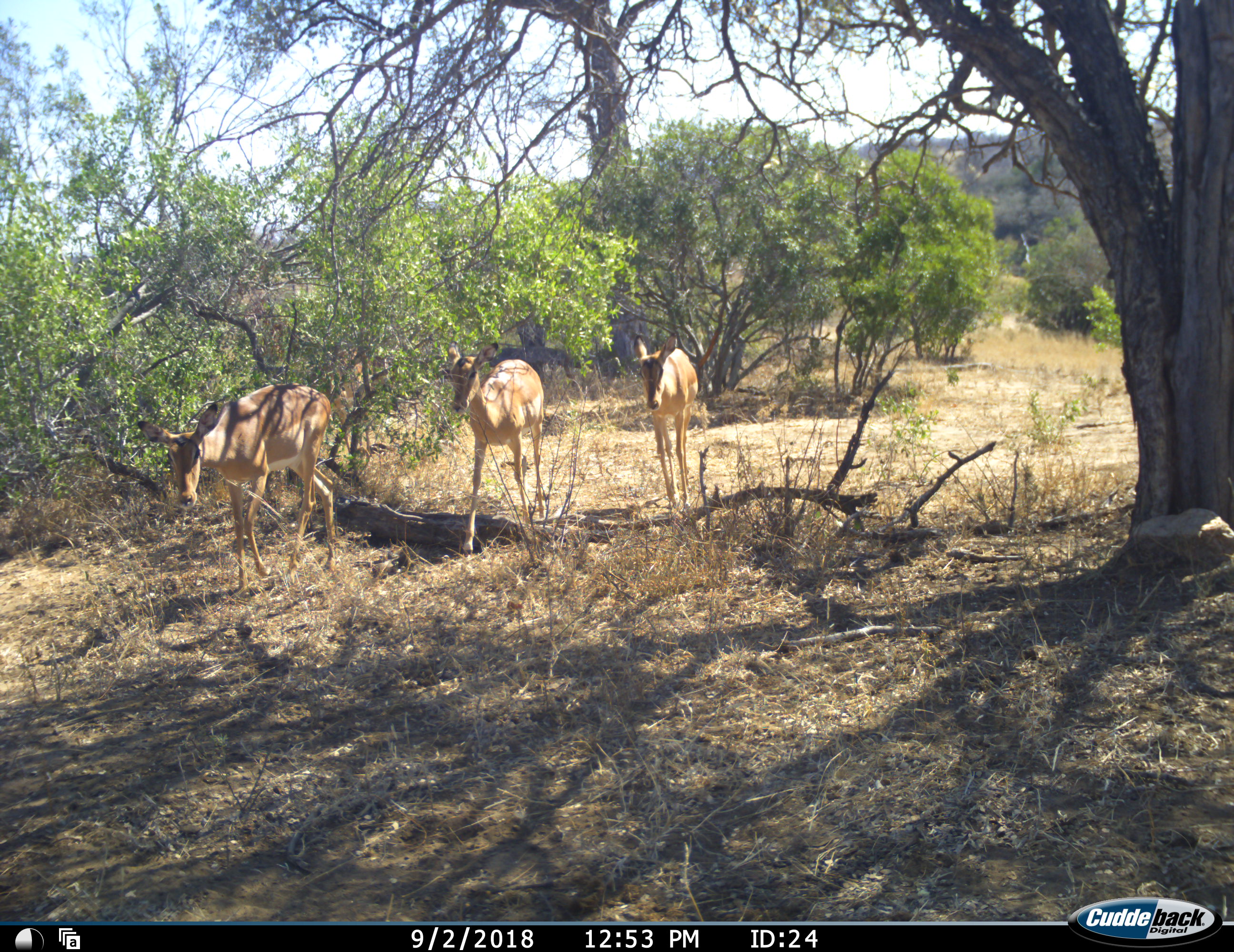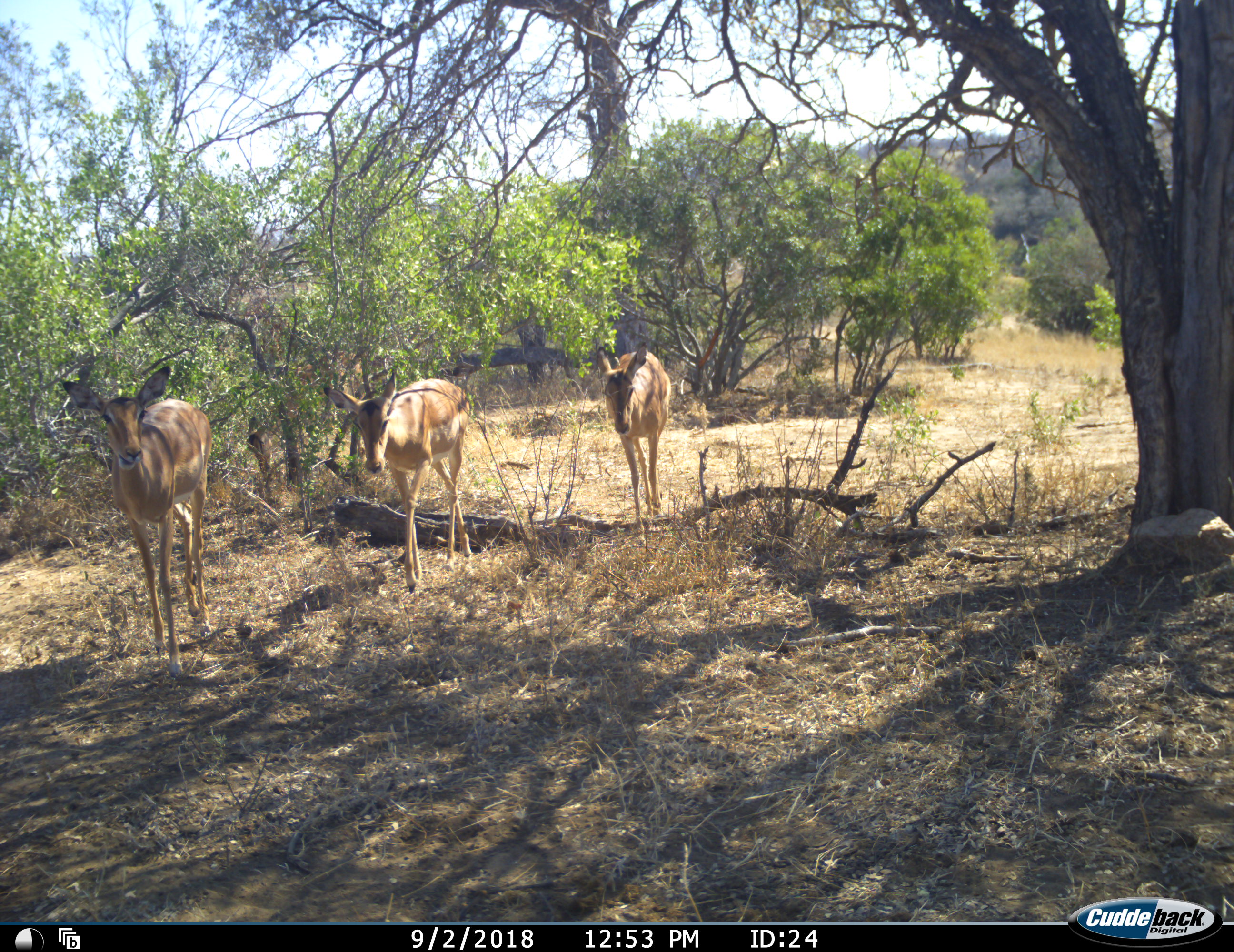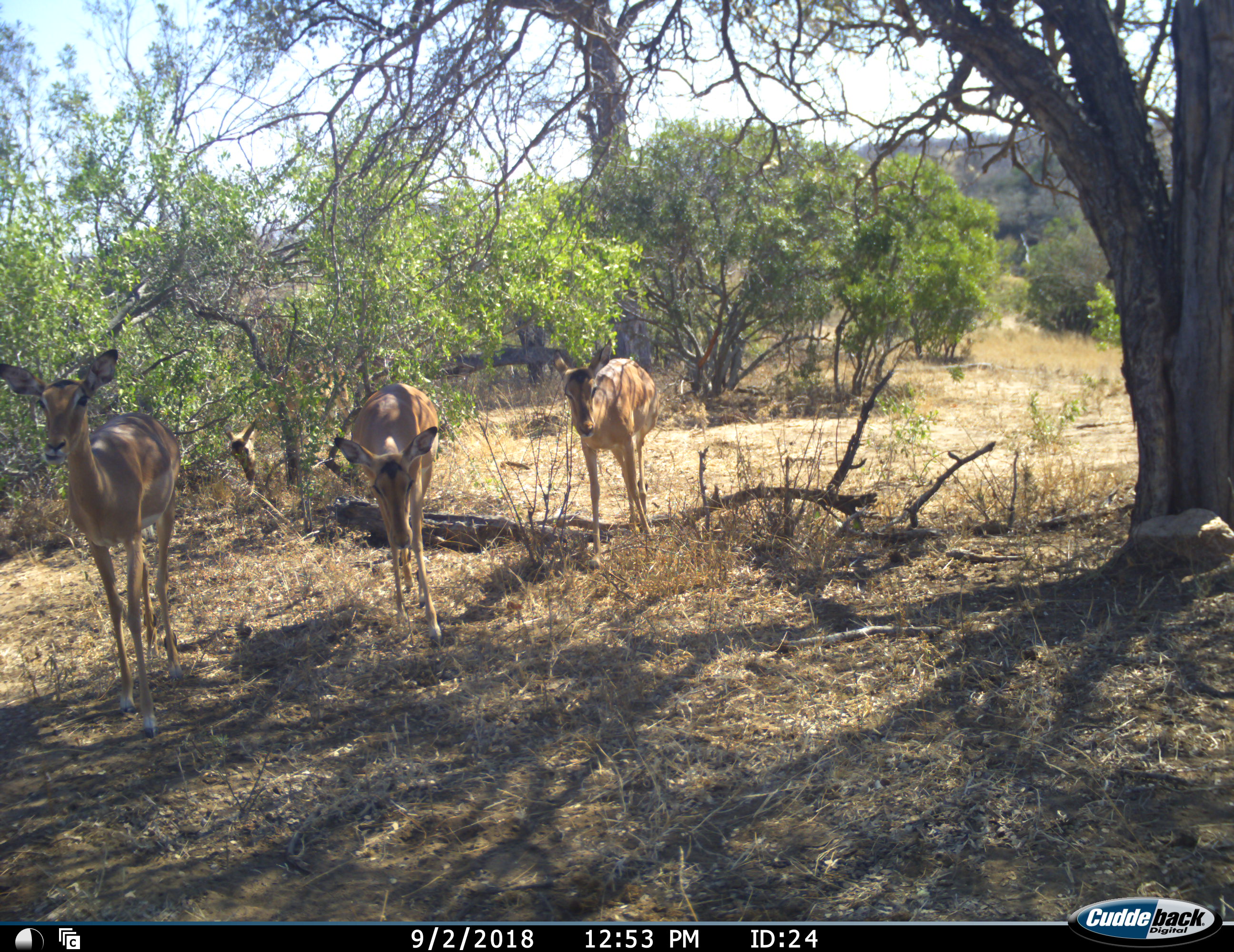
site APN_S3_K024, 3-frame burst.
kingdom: Animalia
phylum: Chordata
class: Mammalia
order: Artiodactyla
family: Bovidae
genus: Aepyceros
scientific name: Aepyceros melampus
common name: impala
Impala (Aepyceros melampus), count 3. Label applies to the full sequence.